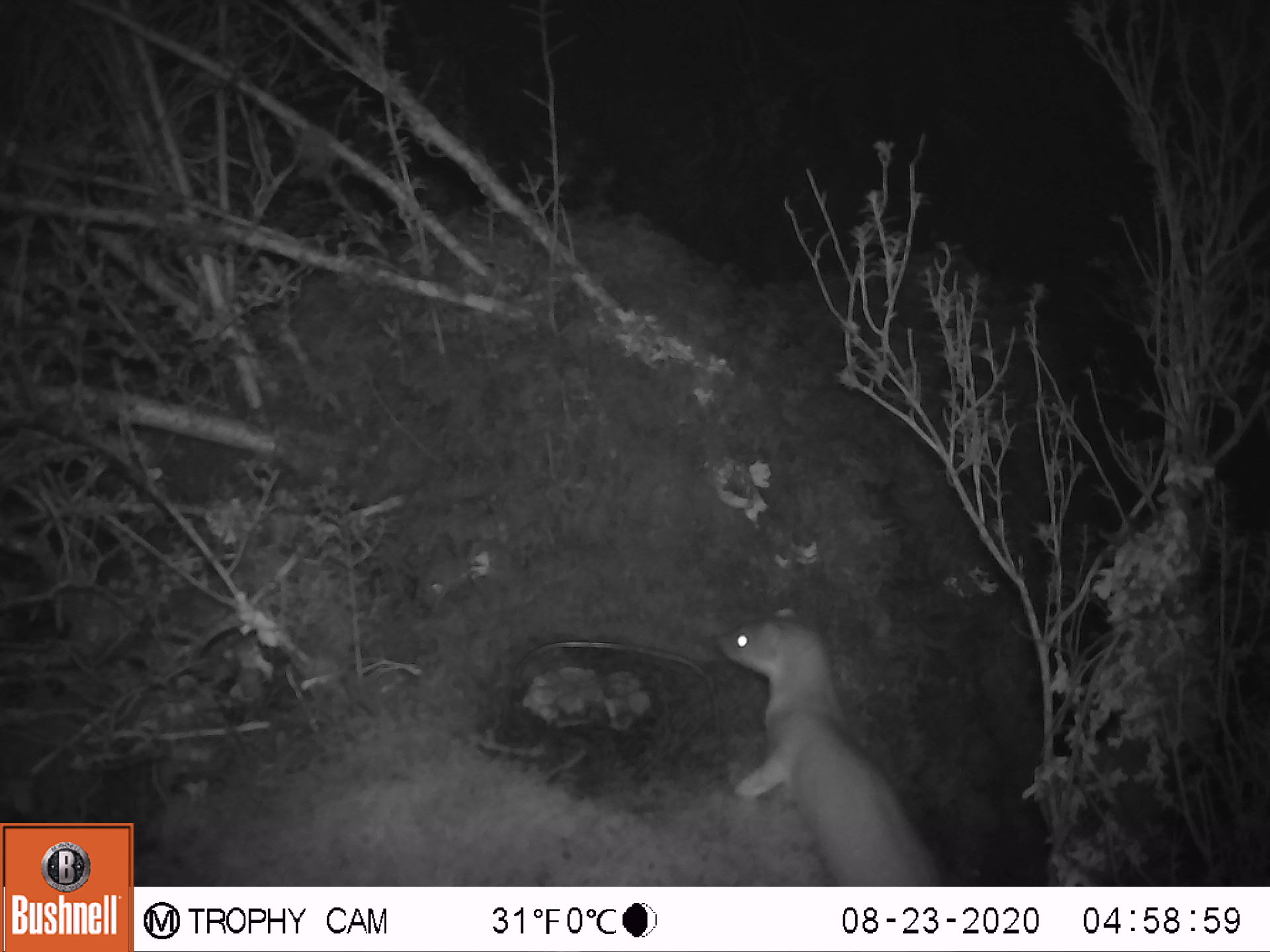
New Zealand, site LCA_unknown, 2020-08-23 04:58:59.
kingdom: Animalia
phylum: Chordata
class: Mammalia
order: Carnivora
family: Mustelidae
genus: Mustela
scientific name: Mustela erminea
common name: stoat